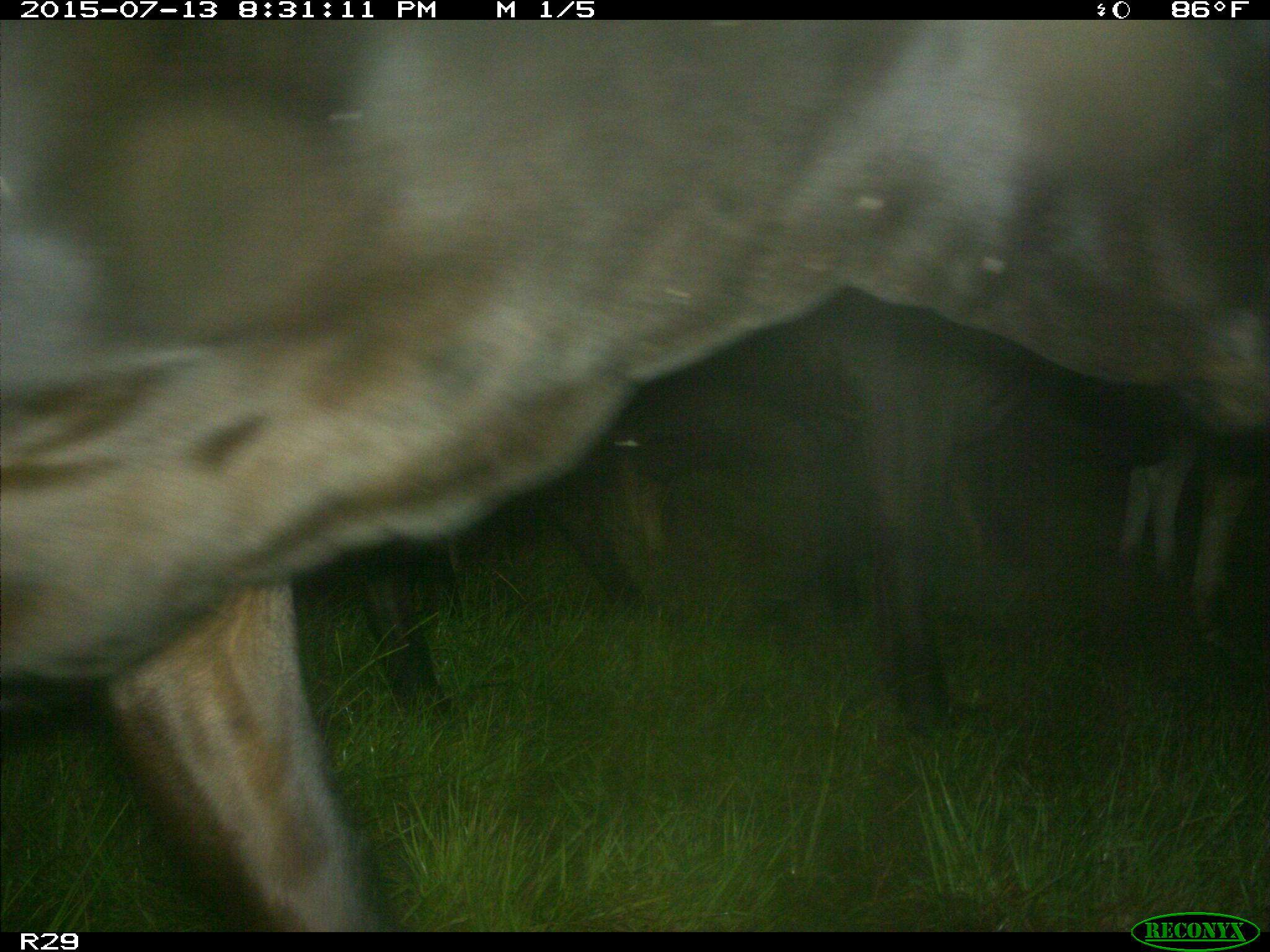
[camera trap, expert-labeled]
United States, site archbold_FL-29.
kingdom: Animalia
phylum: Chordata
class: Mammalia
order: Artiodactyla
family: Bovidae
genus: Bos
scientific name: Bos taurus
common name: domestic cow